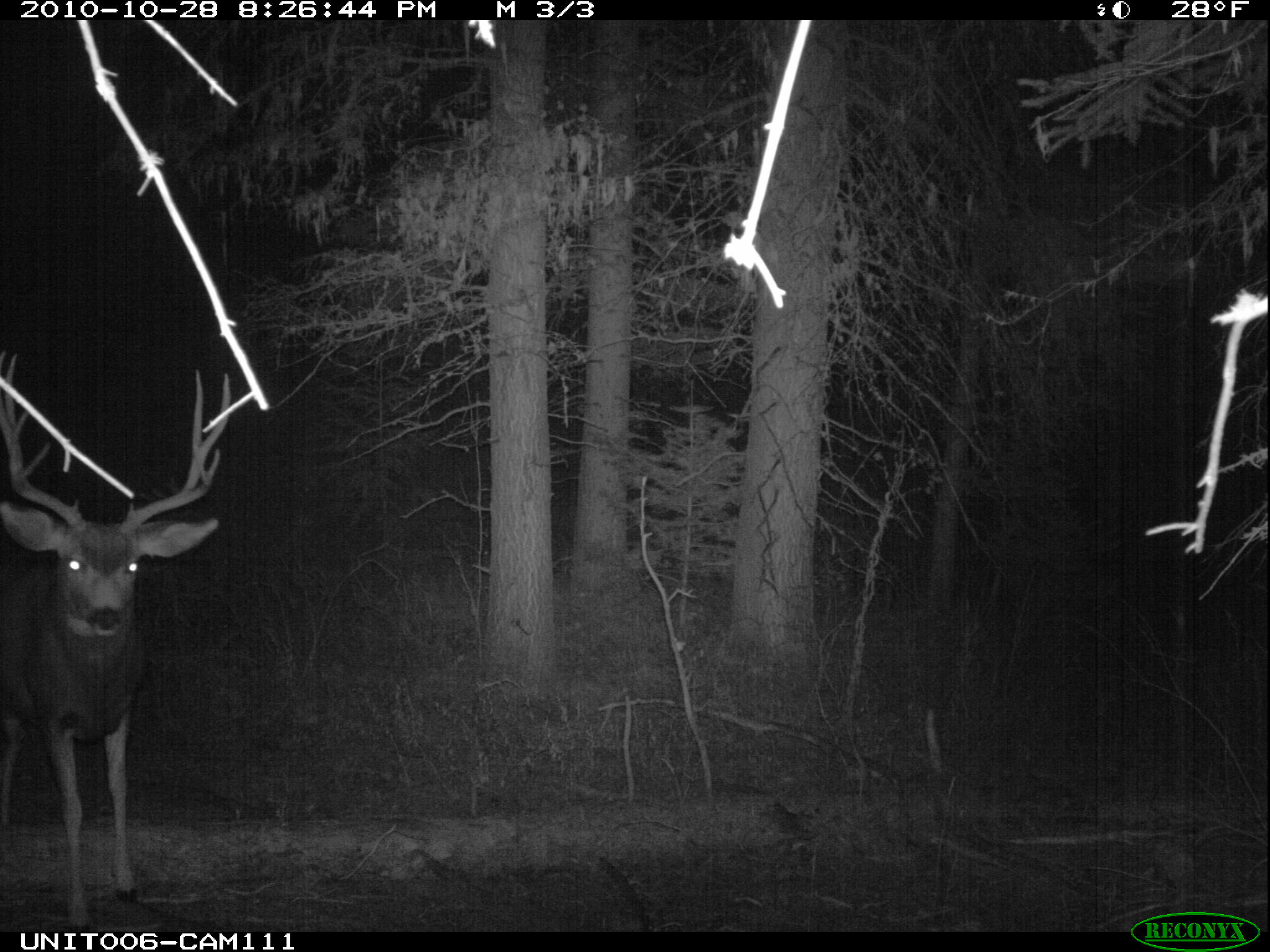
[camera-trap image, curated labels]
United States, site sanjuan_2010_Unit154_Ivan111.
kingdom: Animalia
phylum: Chordata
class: Mammalia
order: Artiodactyla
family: Cervidae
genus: Odocoileus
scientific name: Odocoileus hemionus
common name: mule deer